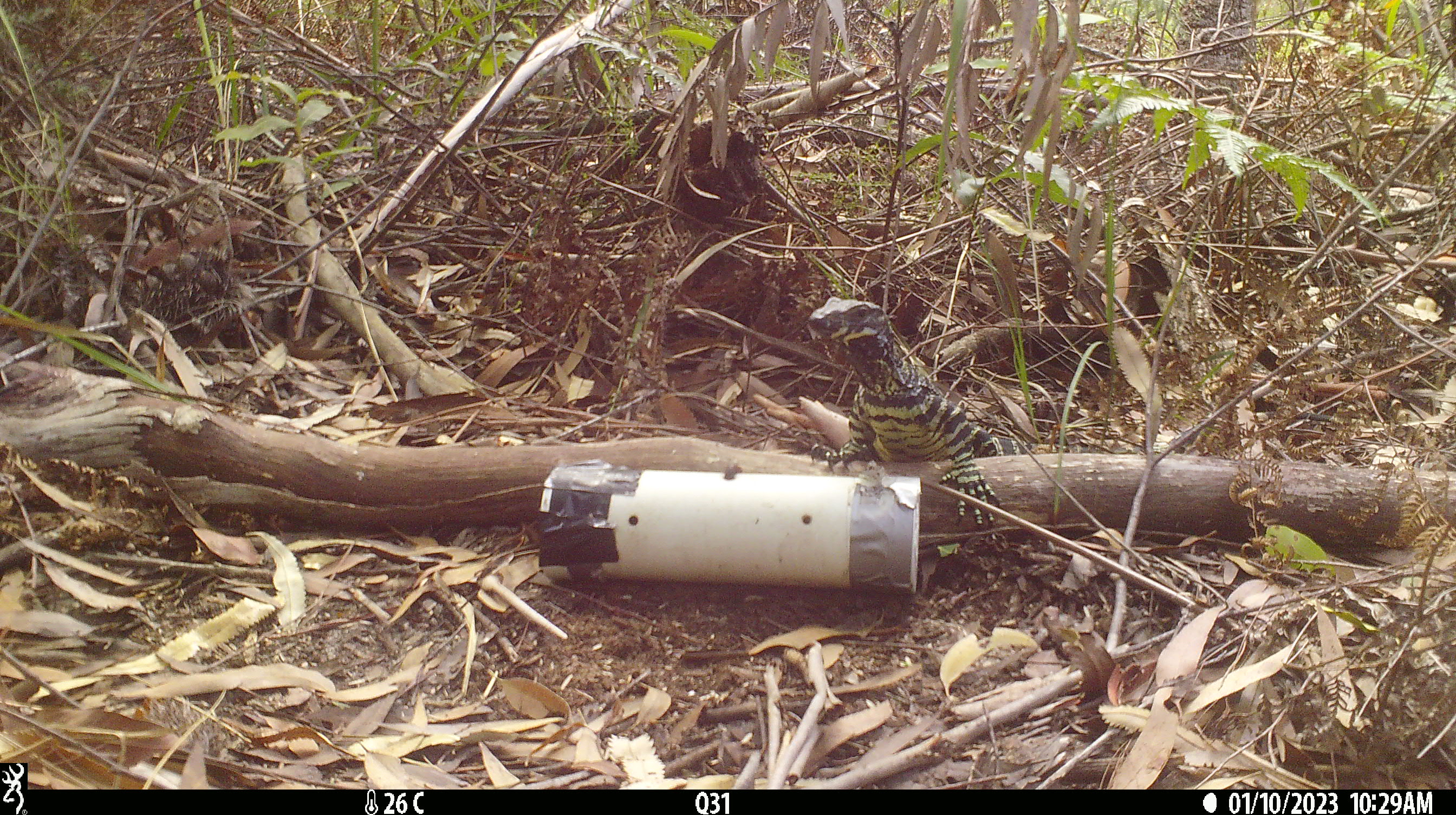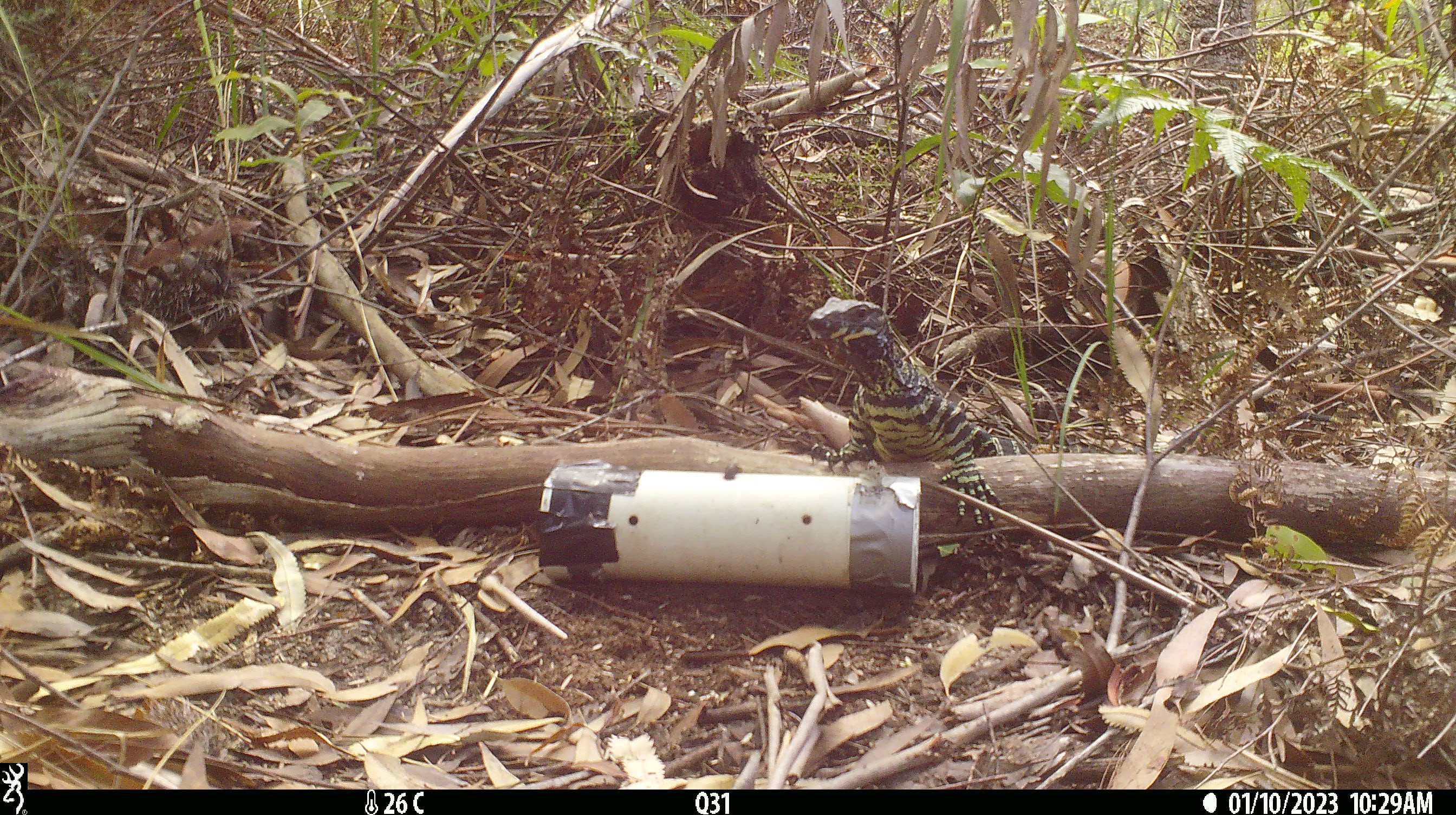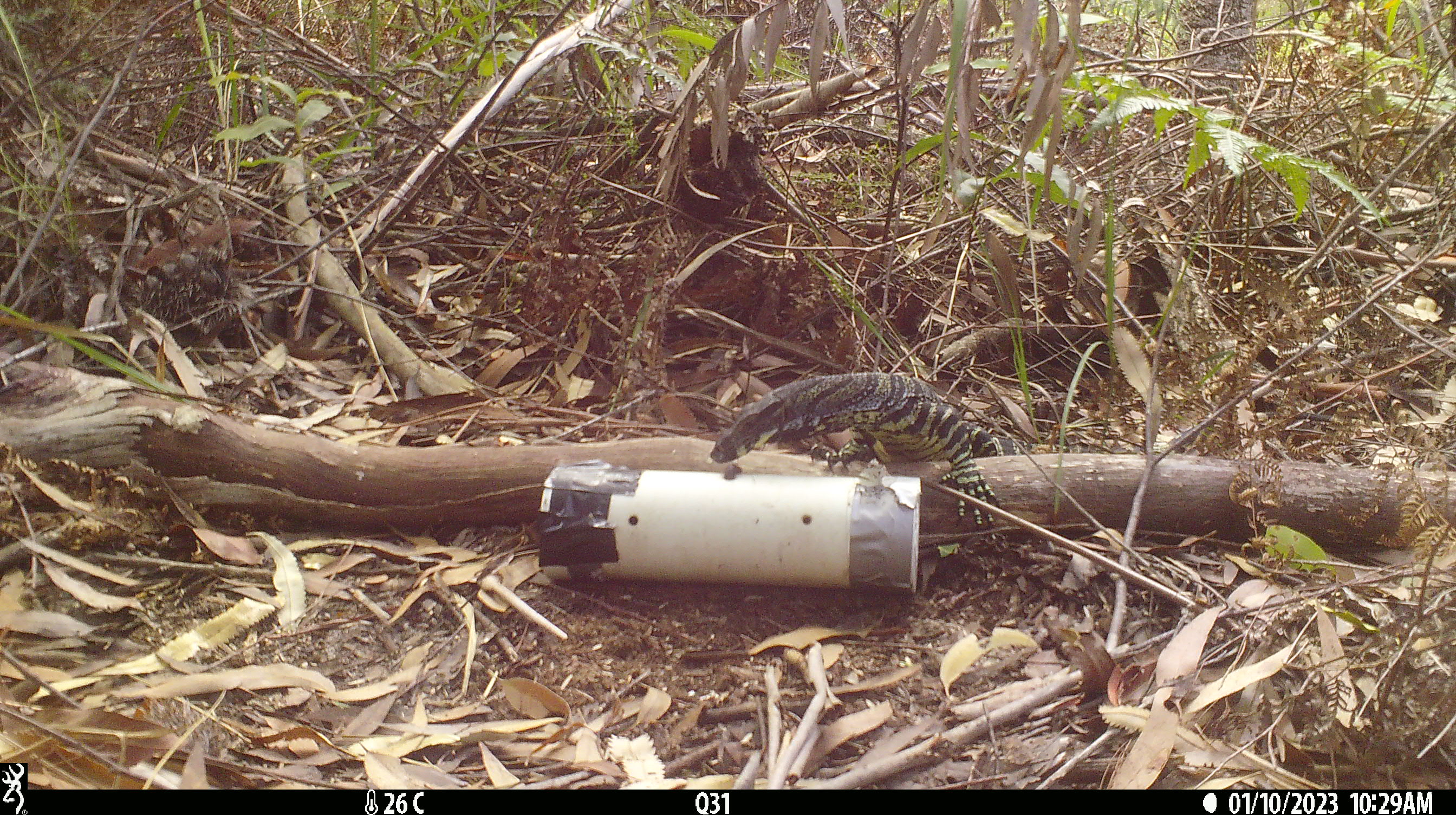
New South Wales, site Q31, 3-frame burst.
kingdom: Animalia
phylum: Chordata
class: Reptilia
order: Squamata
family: Varanidae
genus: Varanus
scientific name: Varanus varius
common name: lace monitor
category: goanna